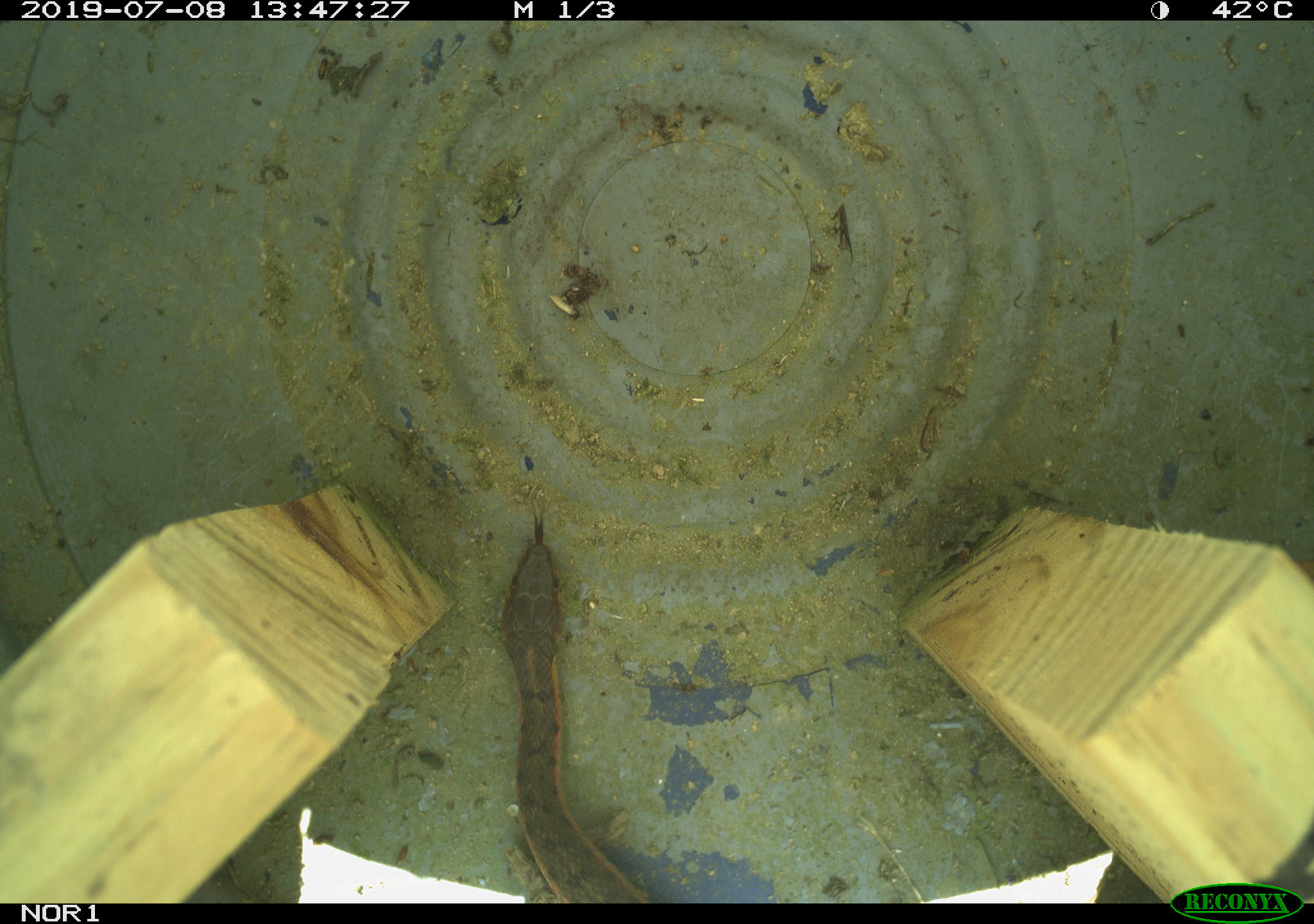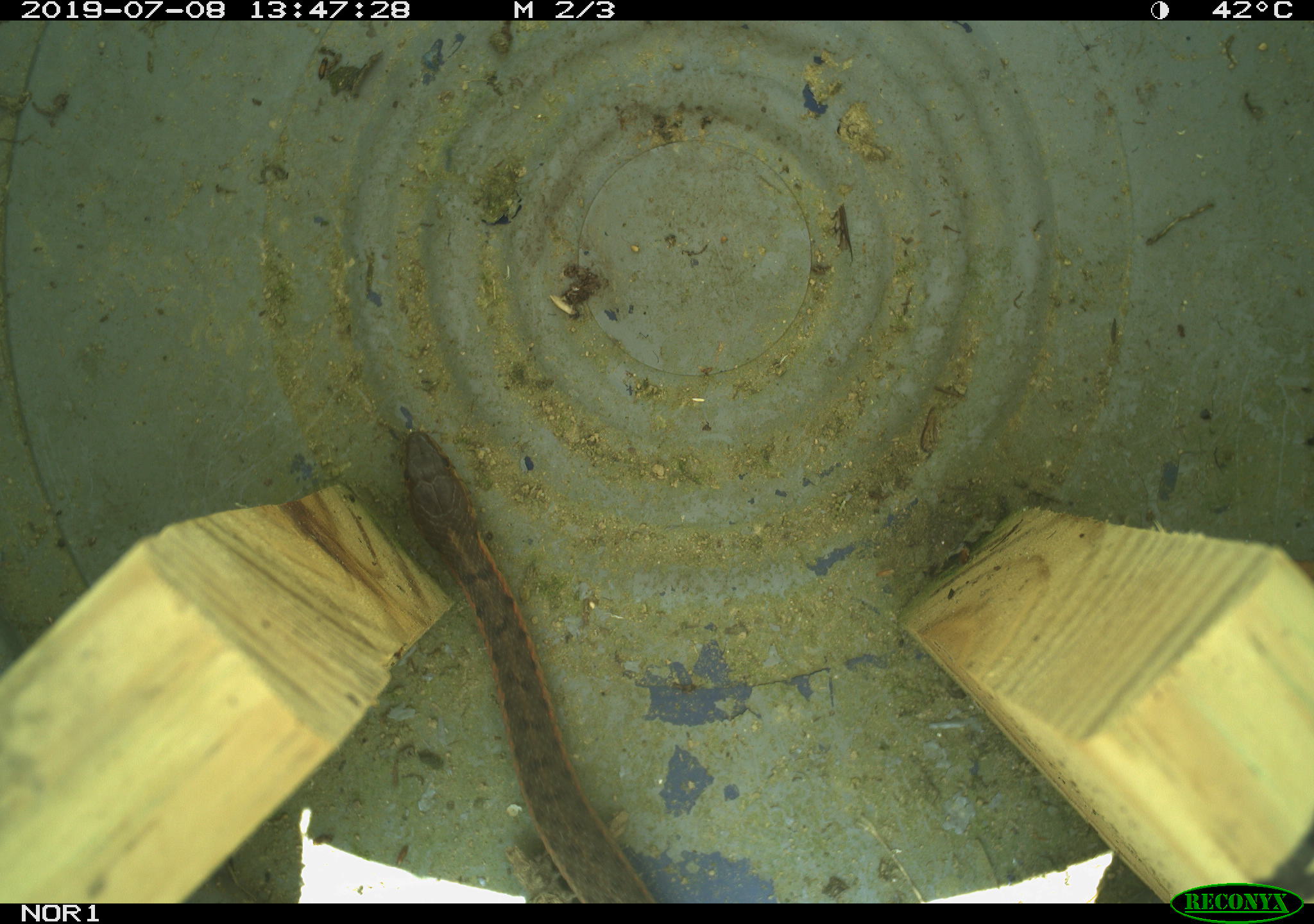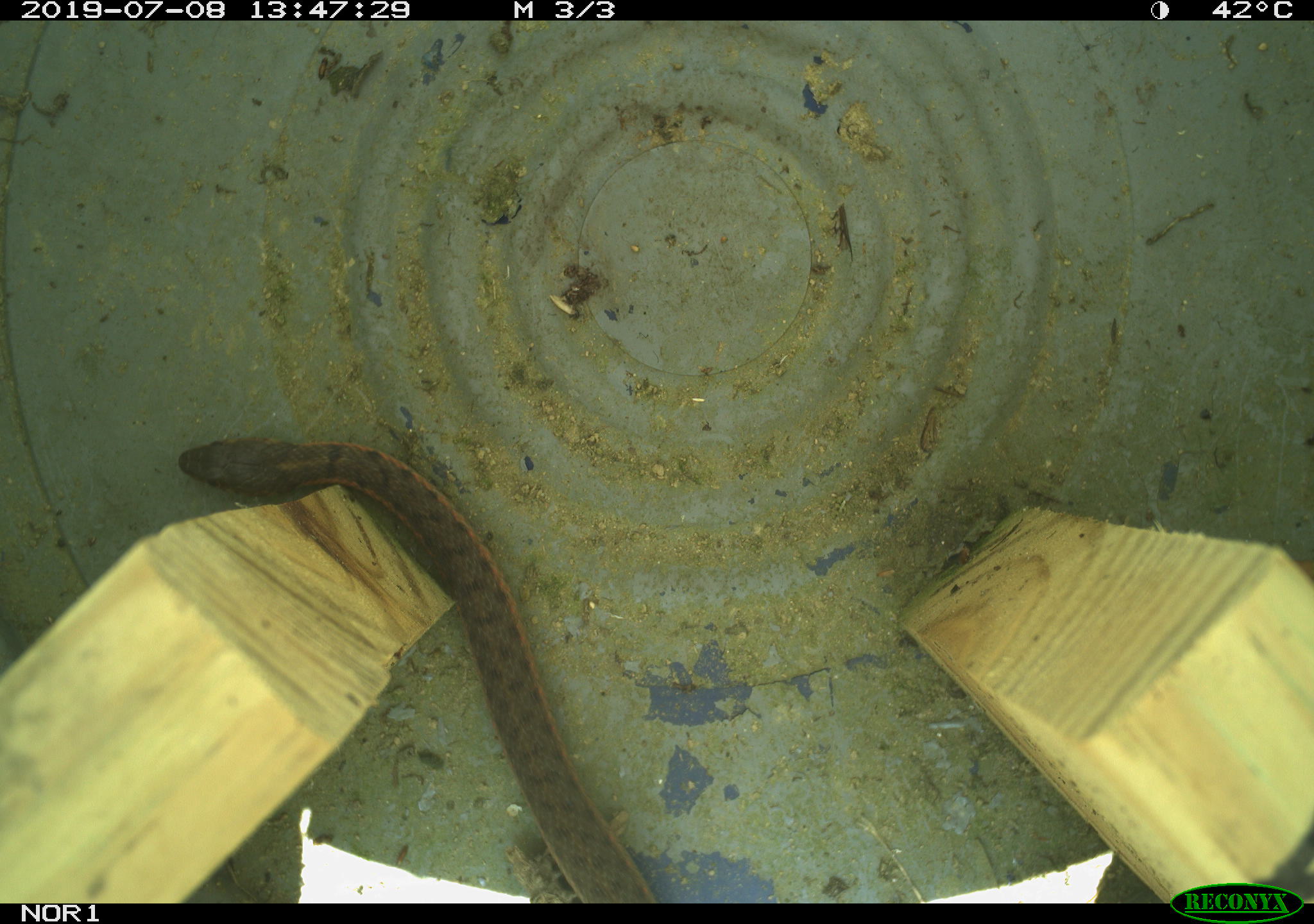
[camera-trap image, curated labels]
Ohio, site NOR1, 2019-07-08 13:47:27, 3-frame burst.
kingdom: Animalia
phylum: Chordata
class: Reptilia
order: Squamata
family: Colubridae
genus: Thamnophis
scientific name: Thamnophis sirtalis sirtalis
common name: eastern gartersnake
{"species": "eastern gartersnake (Thamnophis sirtalis sirtalis)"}